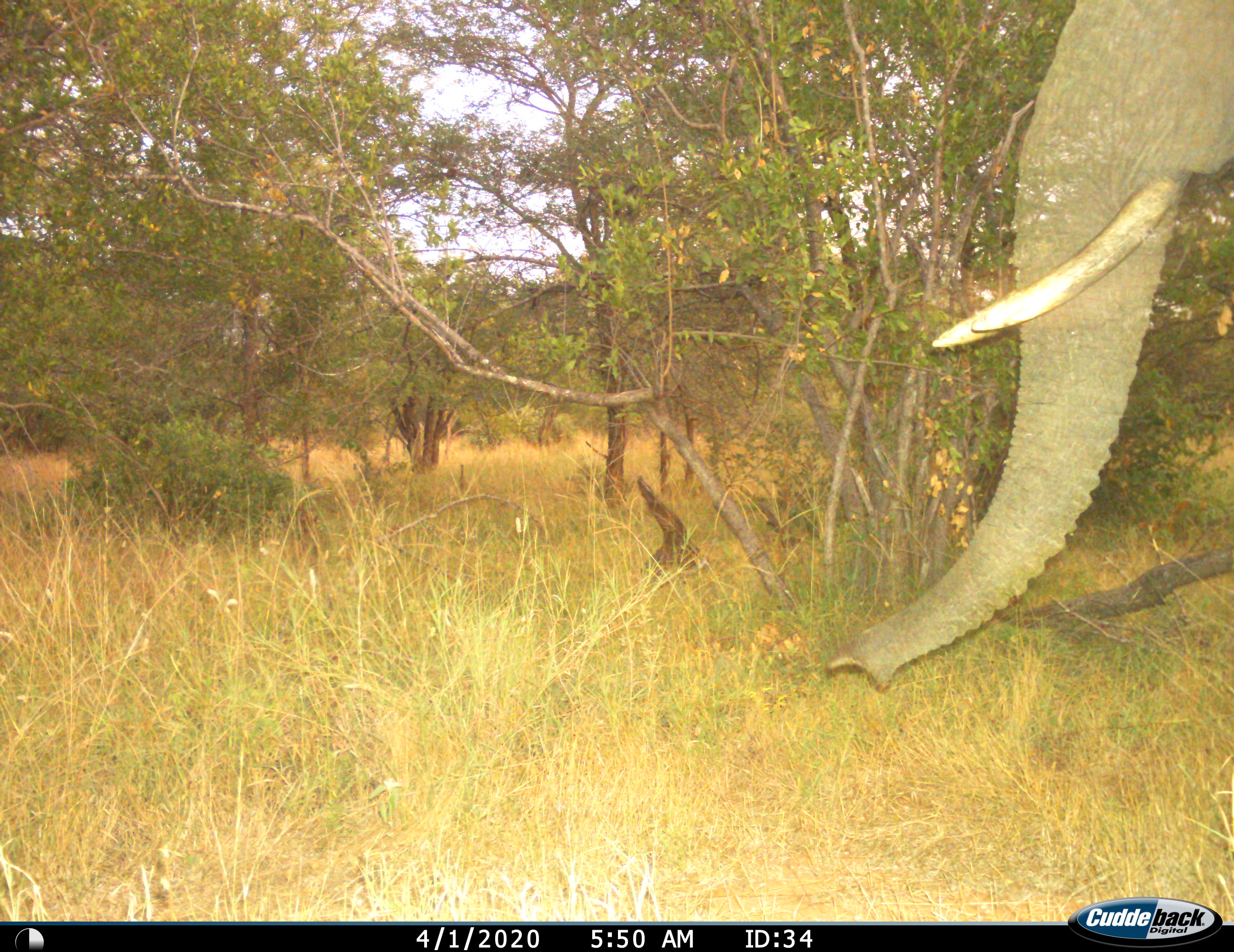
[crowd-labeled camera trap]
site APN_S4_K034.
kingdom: Animalia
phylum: Chordata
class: Mammalia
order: Proboscidea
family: Elephantidae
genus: Loxodonta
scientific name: Loxodonta africana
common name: african bush elephant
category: elephant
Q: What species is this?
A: Elephant (african bush elephant) (Loxodonta africana).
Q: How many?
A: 1.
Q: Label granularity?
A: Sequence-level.